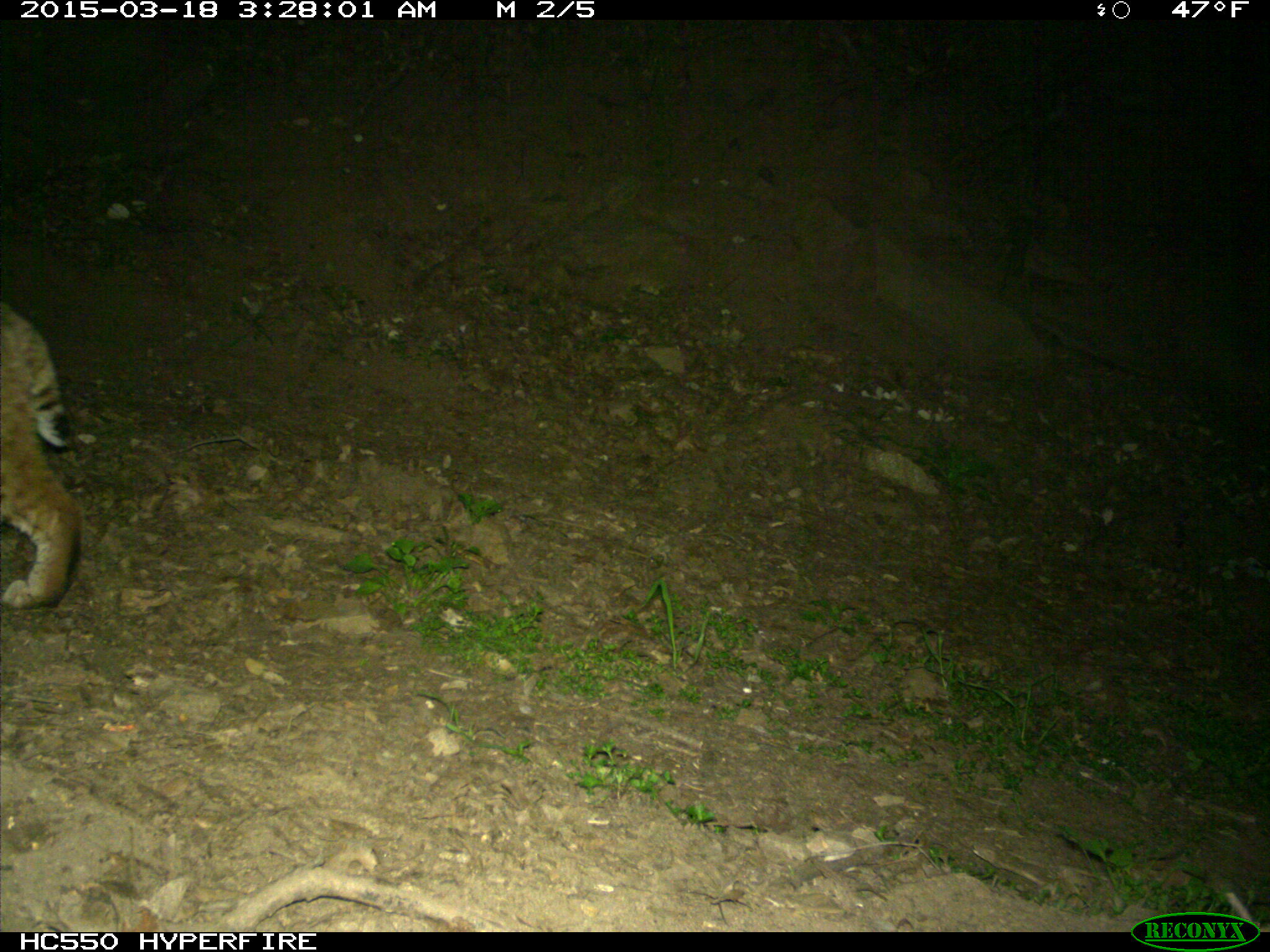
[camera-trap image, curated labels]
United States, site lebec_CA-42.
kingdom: Animalia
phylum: Chordata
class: Mammalia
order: Carnivora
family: Felidae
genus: Lynx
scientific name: Lynx rufus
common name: bobcat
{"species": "Lynx rufus (bobcat)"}